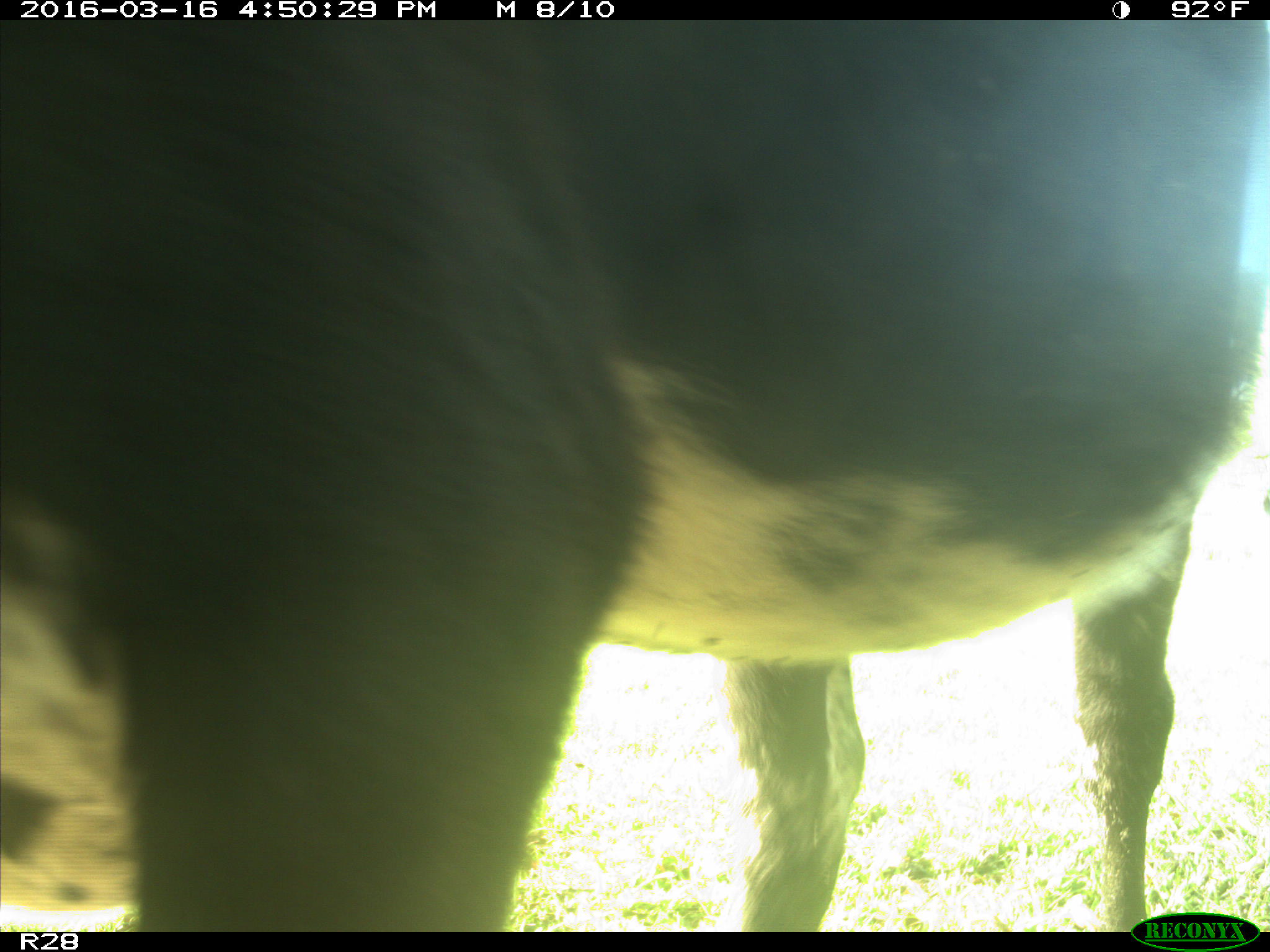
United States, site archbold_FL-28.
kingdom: Animalia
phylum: Chordata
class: Mammalia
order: Artiodactyla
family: Bovidae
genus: Bos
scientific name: Bos taurus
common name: domestic cow